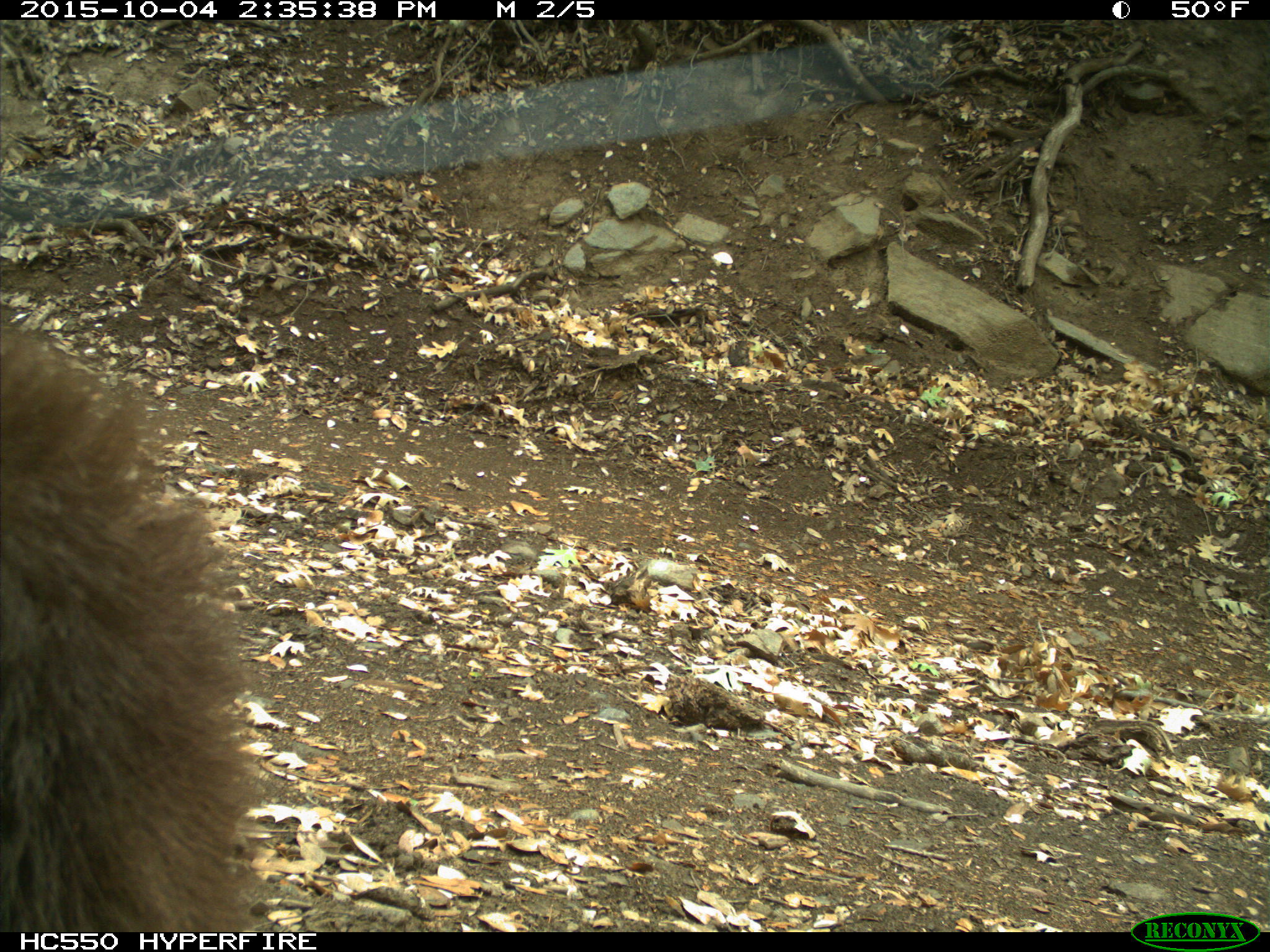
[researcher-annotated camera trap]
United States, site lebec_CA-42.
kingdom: Animalia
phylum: Chordata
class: Mammalia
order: Carnivora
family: Ursidae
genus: Ursus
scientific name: Ursus americanus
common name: american black bear